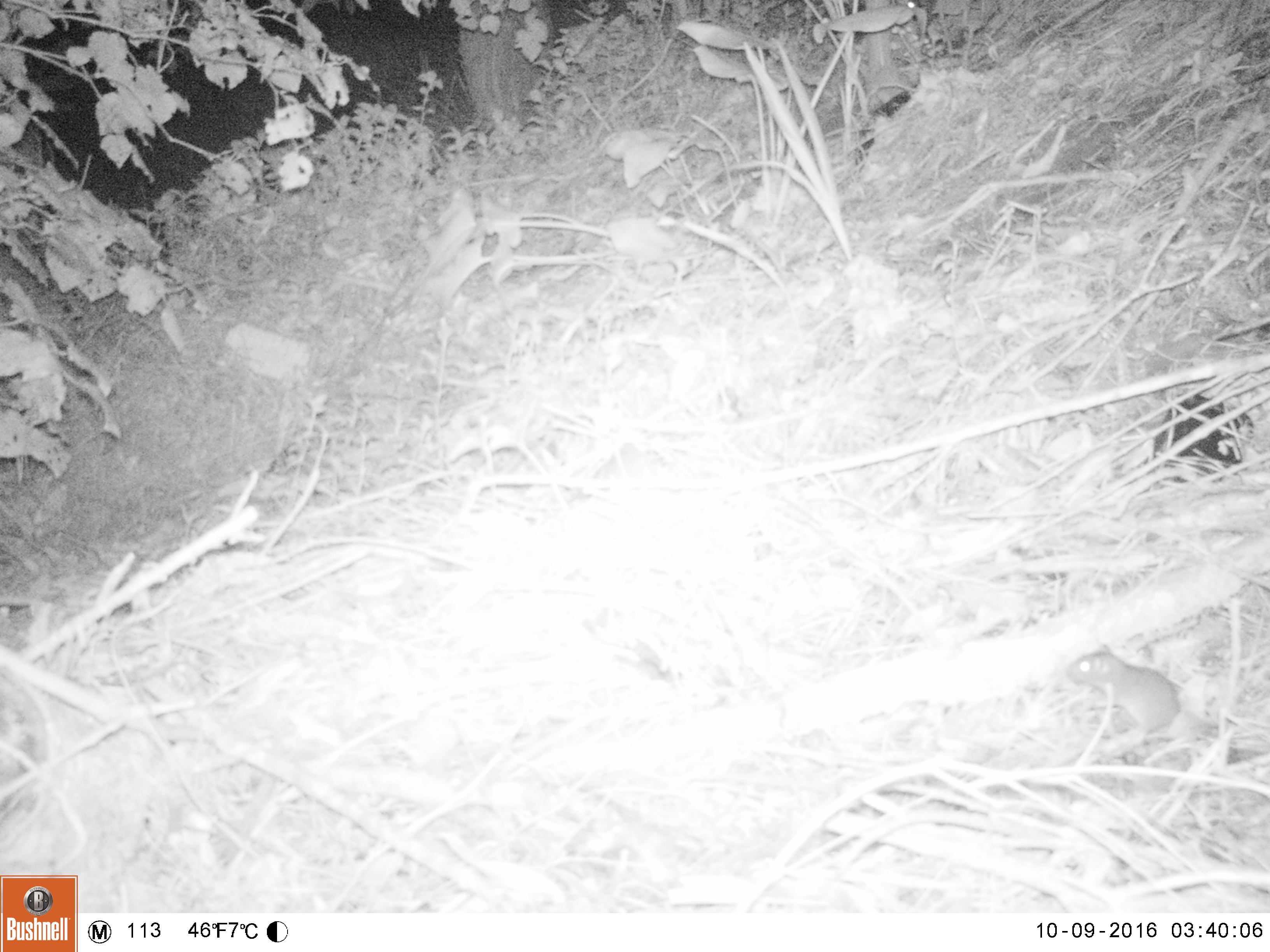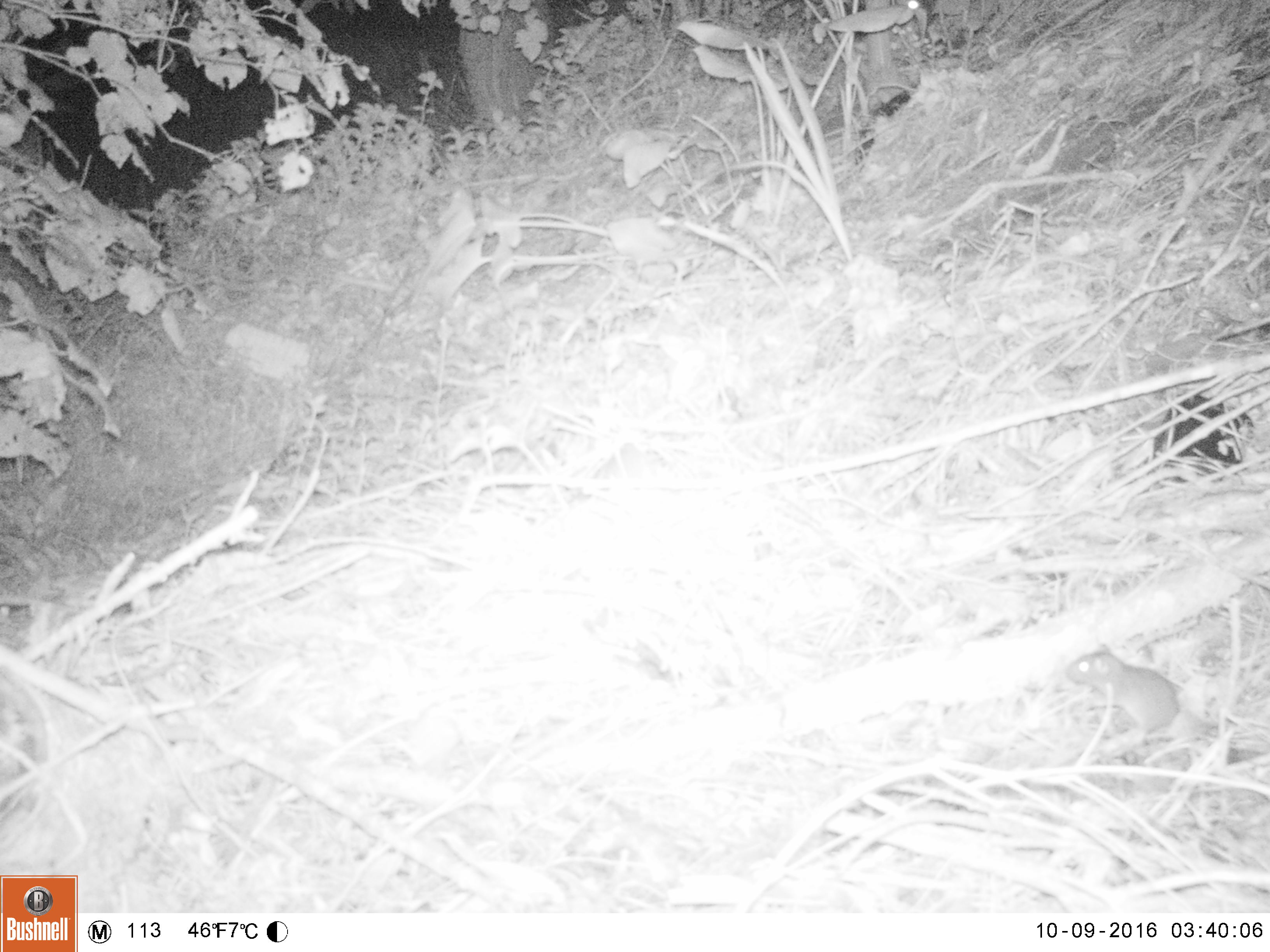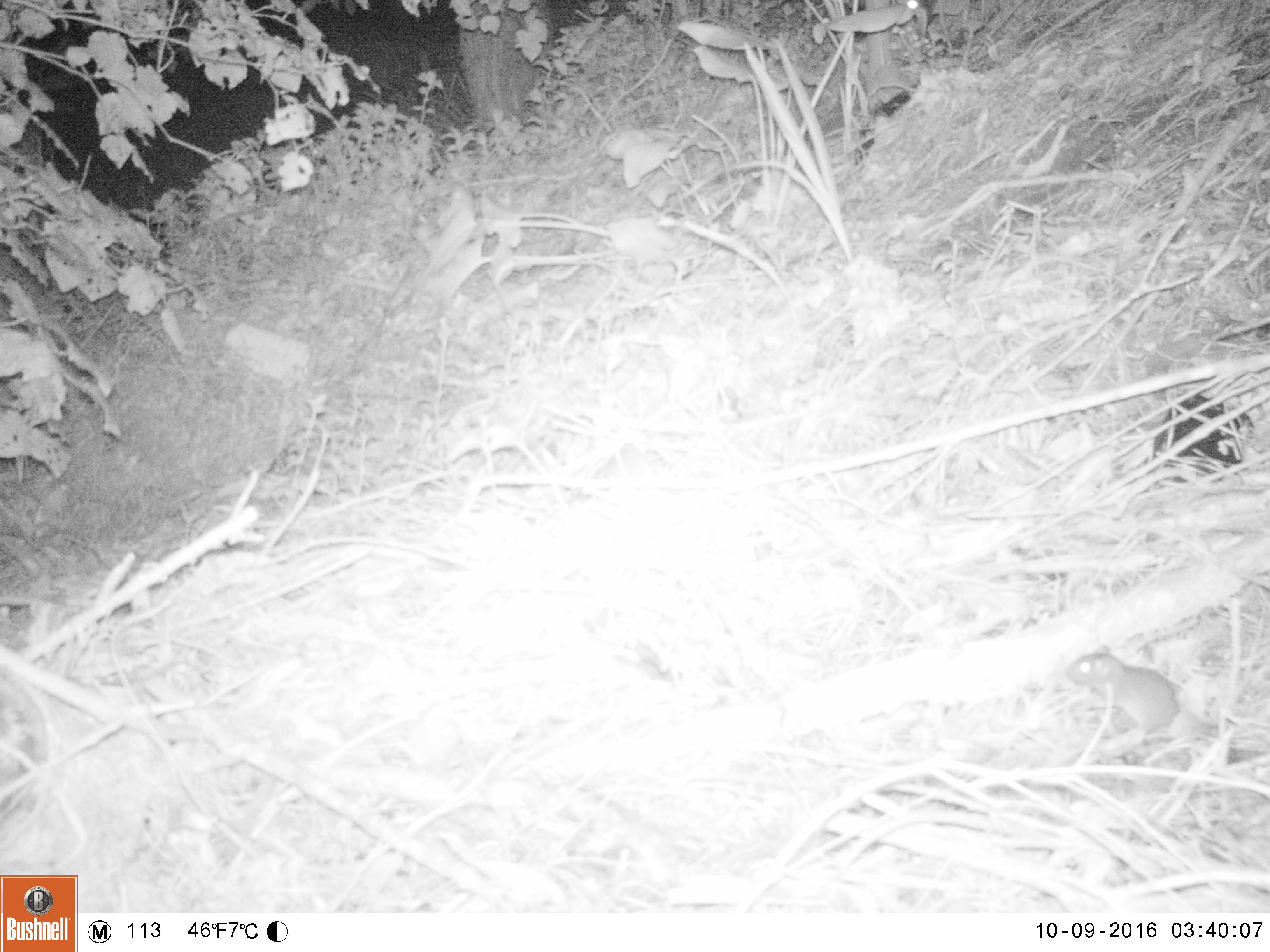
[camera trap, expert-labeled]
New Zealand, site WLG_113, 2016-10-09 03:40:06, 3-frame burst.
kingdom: Animalia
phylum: Chordata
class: Mammalia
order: Rodentia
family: Muridae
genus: Mus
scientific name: Mus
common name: mouse